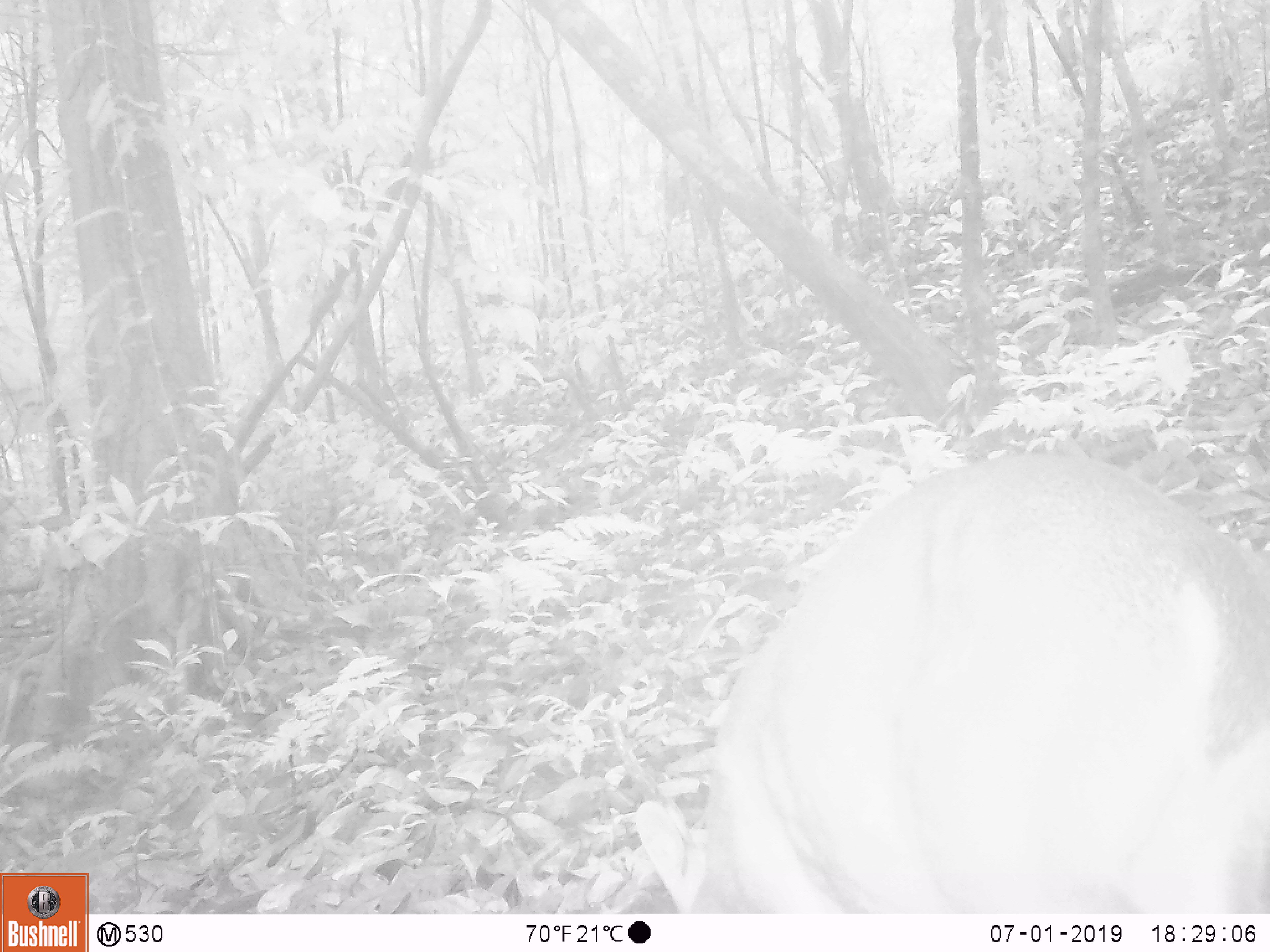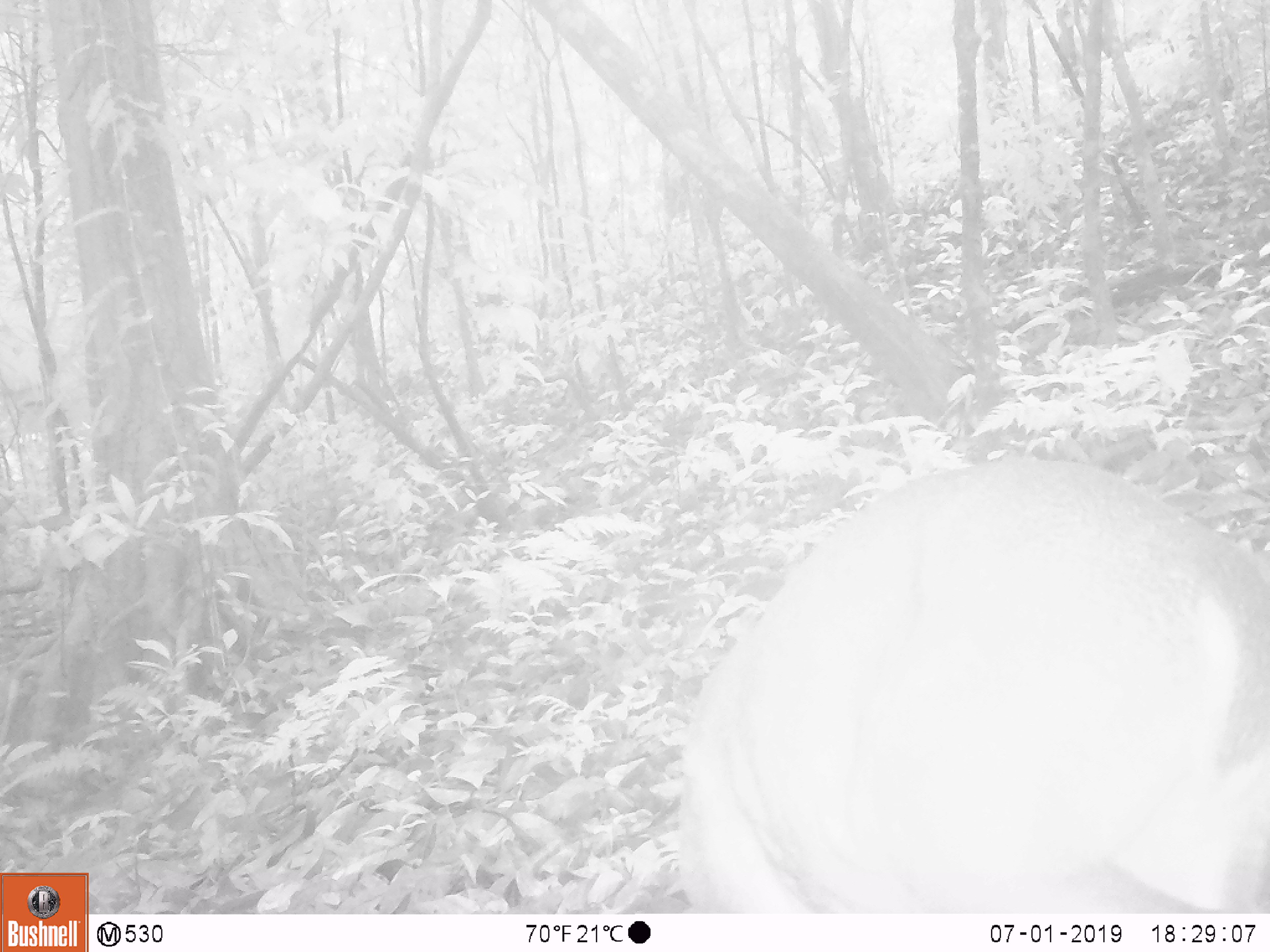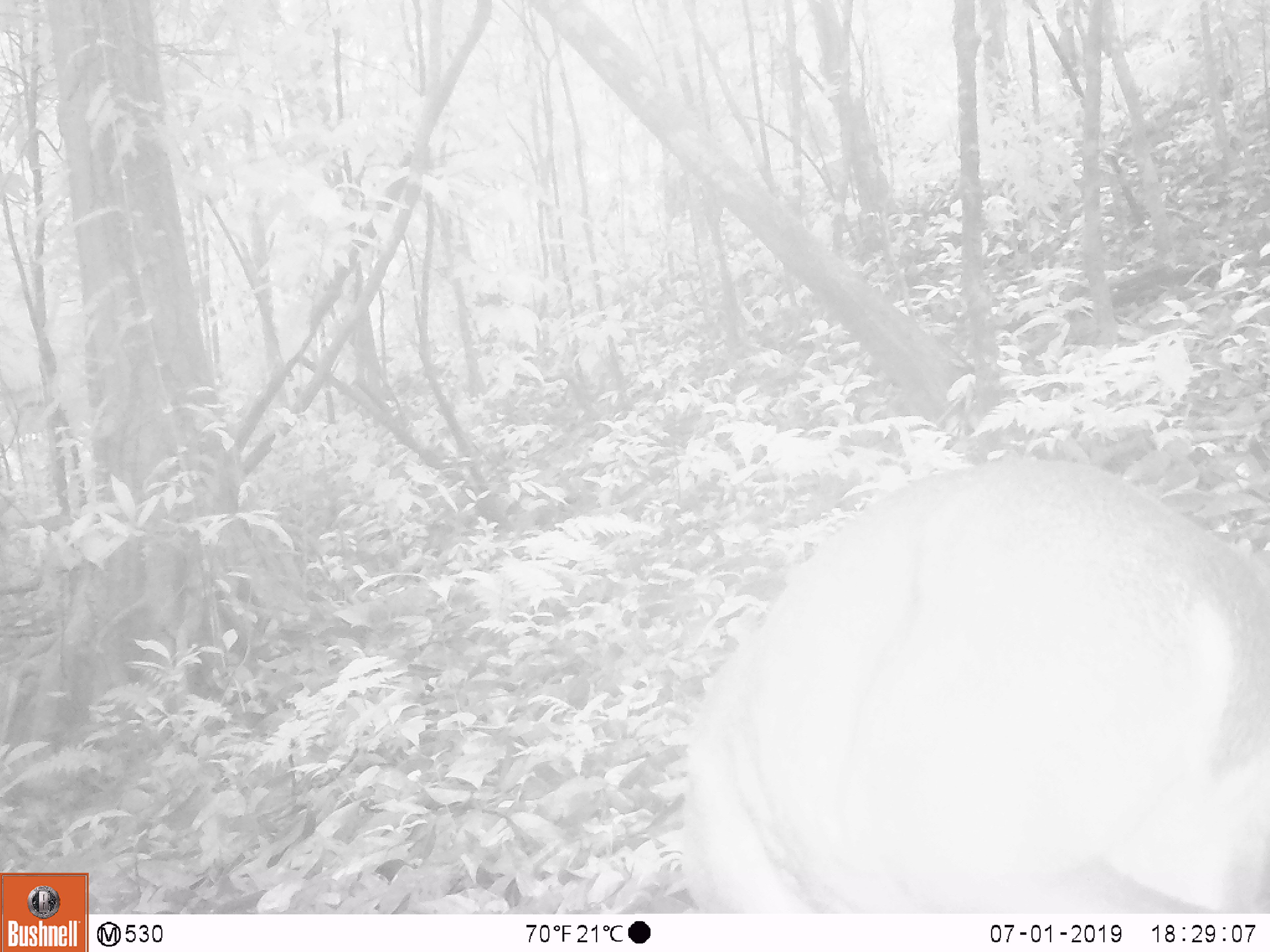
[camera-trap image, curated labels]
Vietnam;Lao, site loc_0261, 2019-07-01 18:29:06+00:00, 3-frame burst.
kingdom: Animalia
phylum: Chordata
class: Mammalia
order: Artiodactyla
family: Cervidae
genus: Muntiacus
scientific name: Muntiacus vuquangensis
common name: large-antlered muntjac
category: large antlered muntjac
Large antlered muntjac (large-antlered muntjac) (Muntiacus vuquangensis). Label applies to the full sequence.